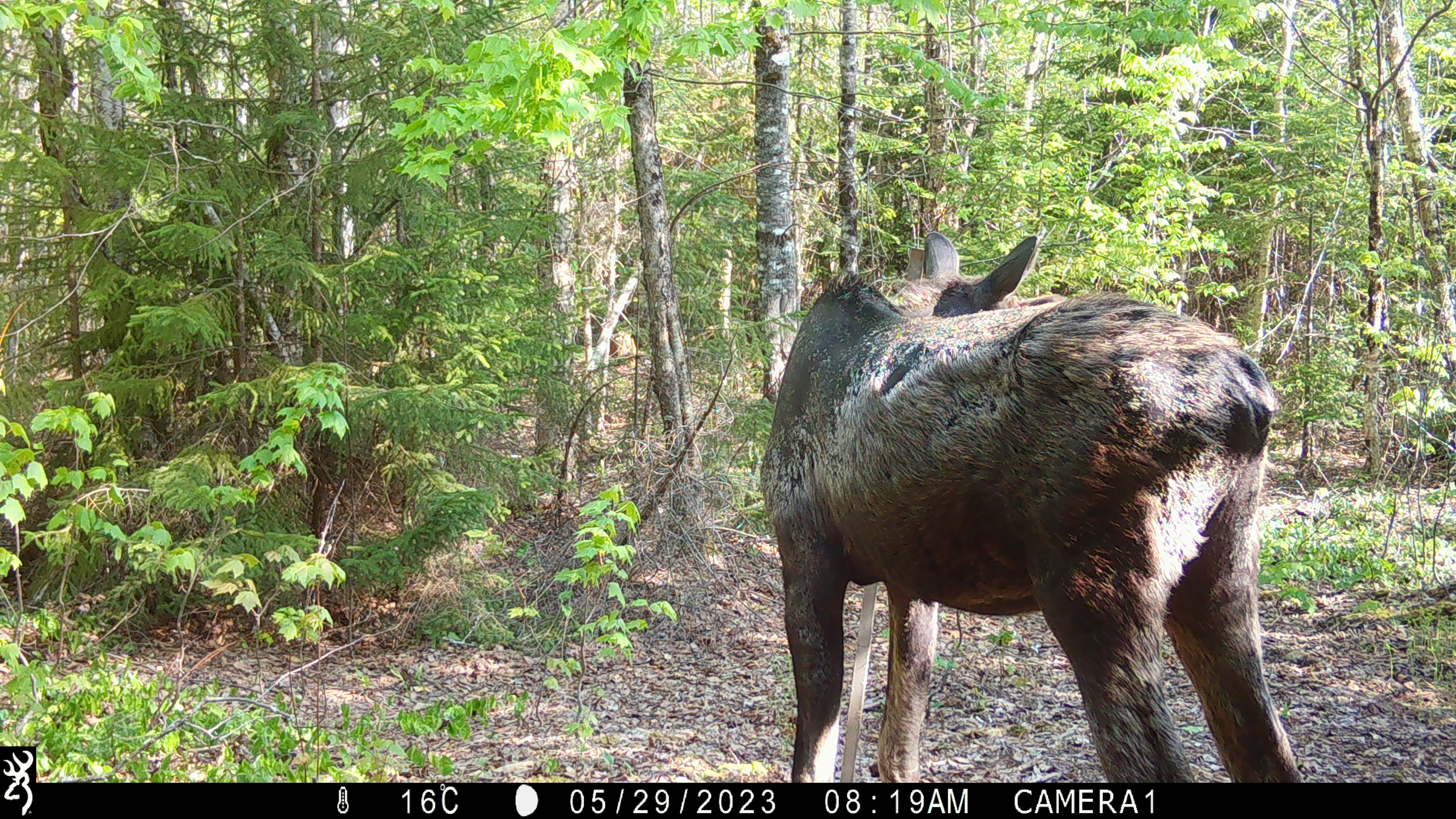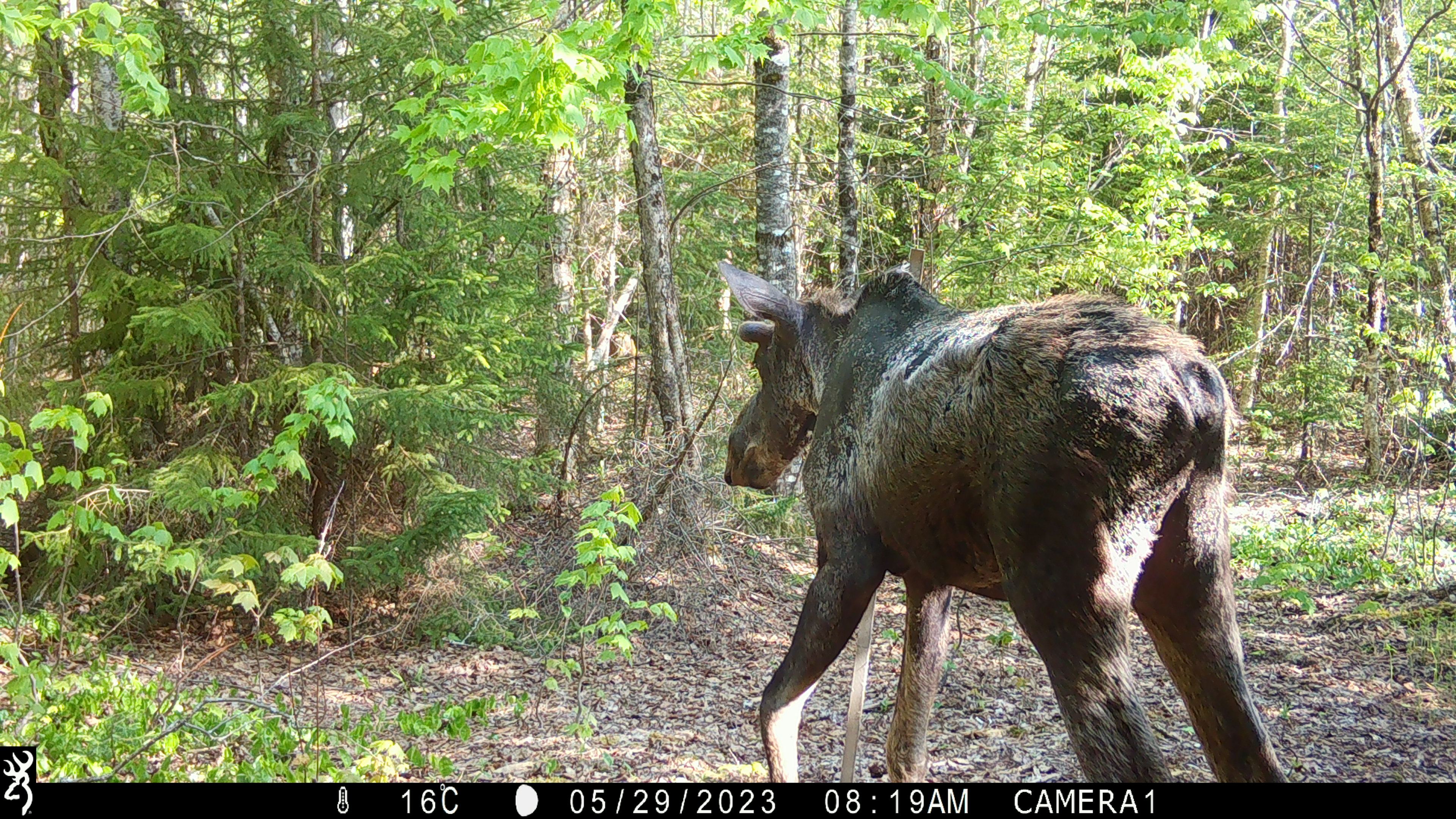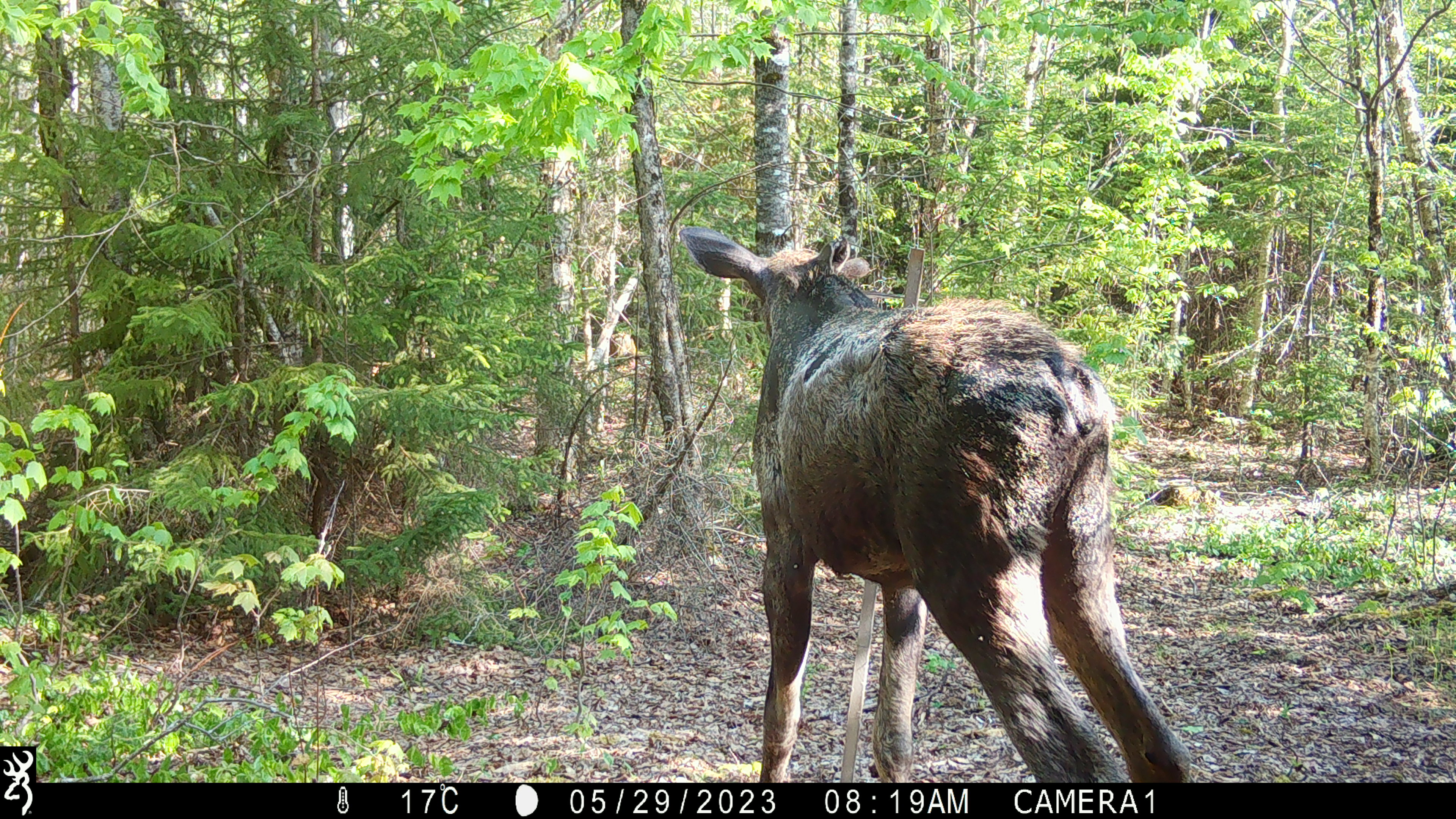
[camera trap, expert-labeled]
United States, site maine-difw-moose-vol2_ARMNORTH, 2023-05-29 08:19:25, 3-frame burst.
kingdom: Animalia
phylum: Chordata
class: Mammalia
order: Artiodactyla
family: Cervidae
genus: Alces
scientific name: Alces alces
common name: moose